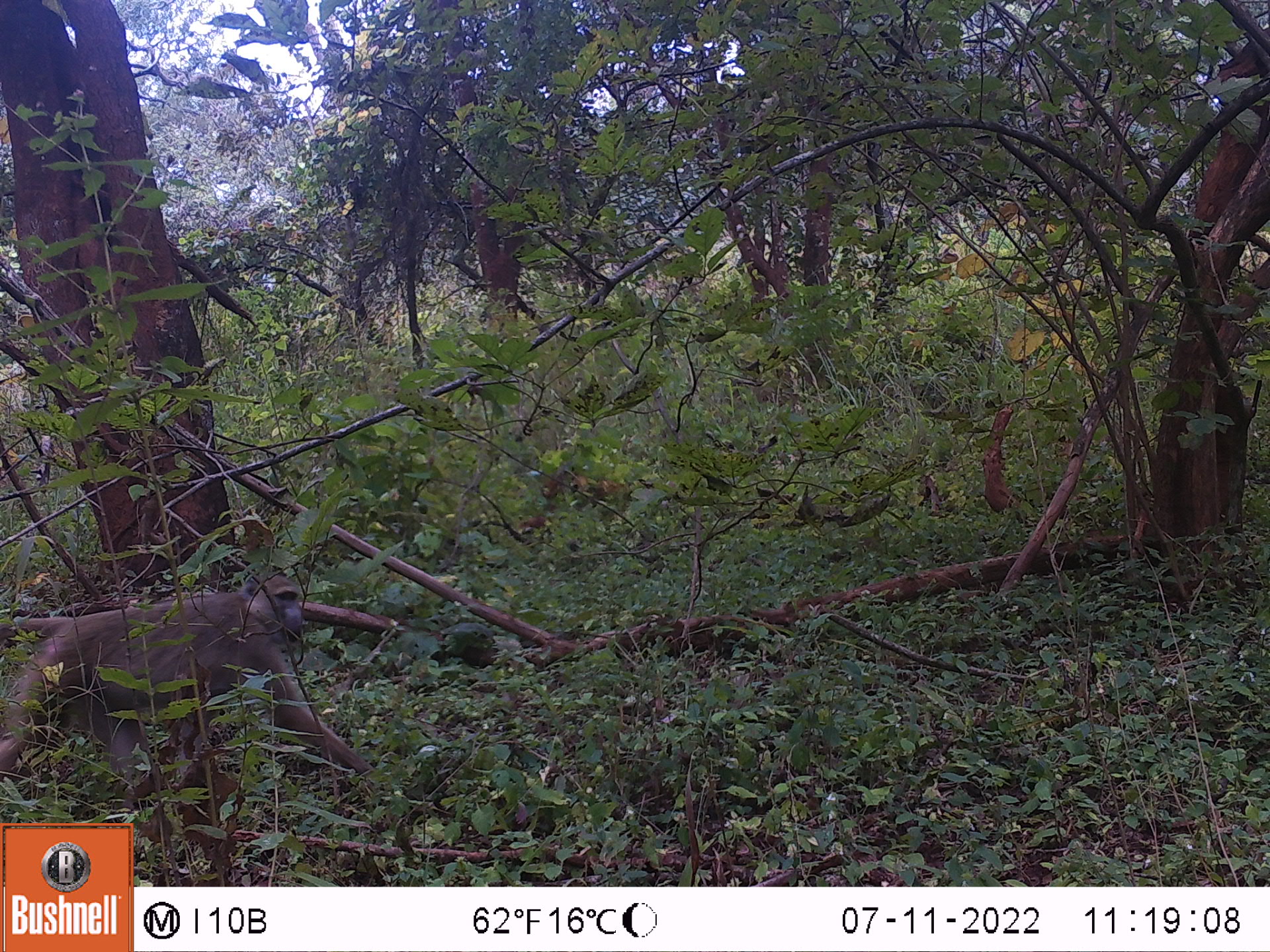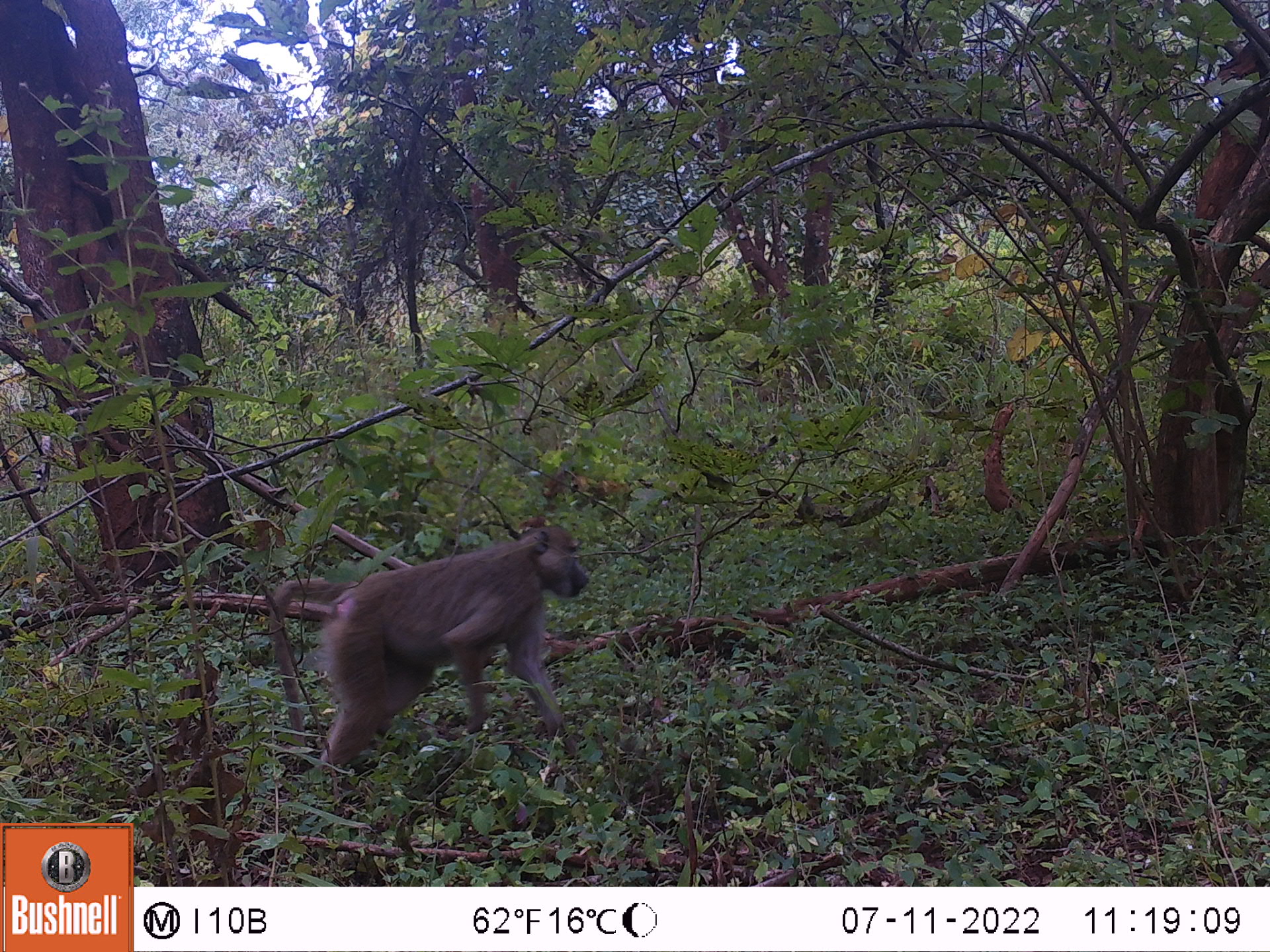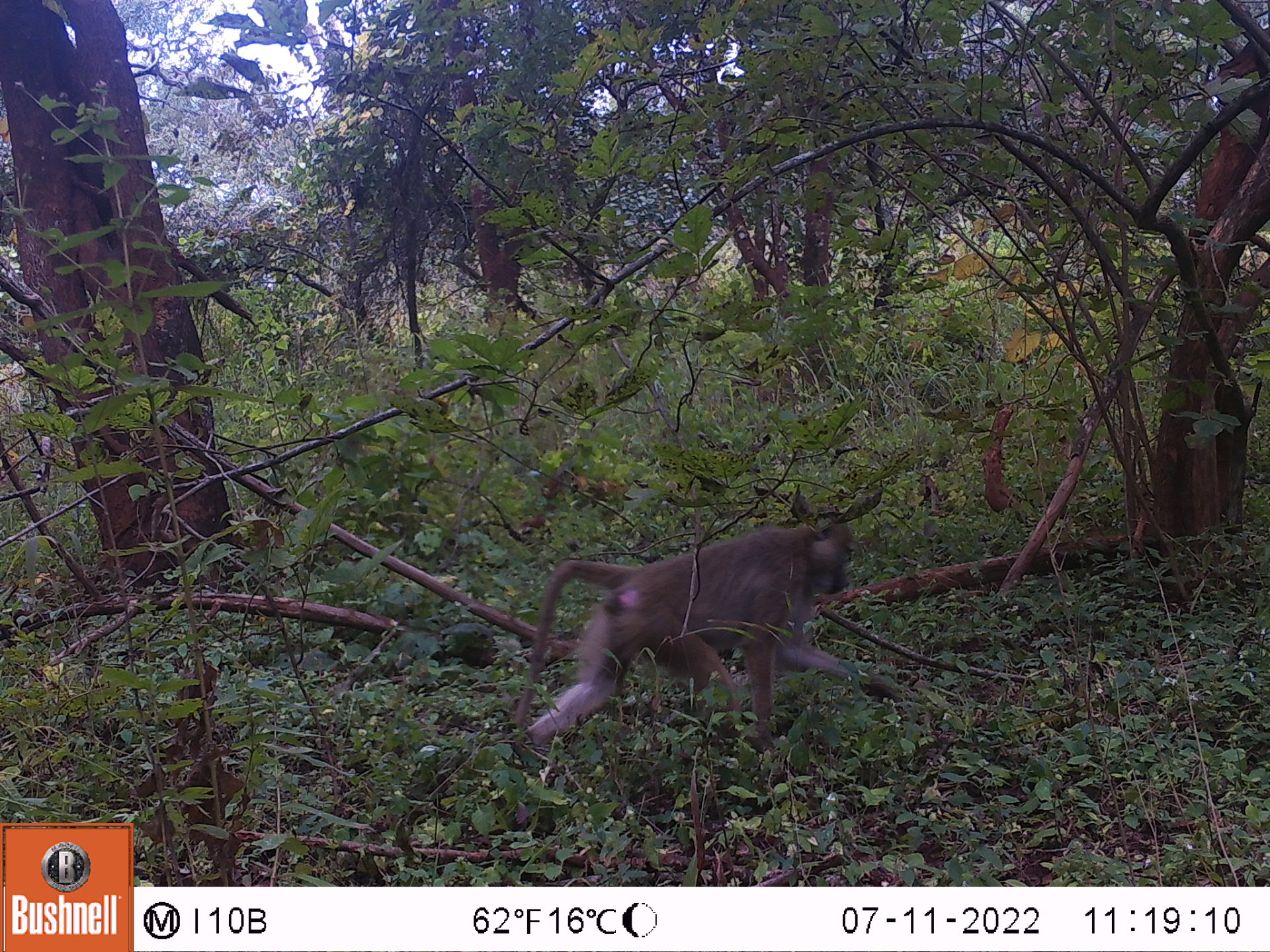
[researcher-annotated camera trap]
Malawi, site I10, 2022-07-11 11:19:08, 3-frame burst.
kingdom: Animalia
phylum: Chordata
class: Mammalia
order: Primates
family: Cercopithecidae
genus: Papio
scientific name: Papio cynocephalus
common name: yellow baboon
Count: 1.